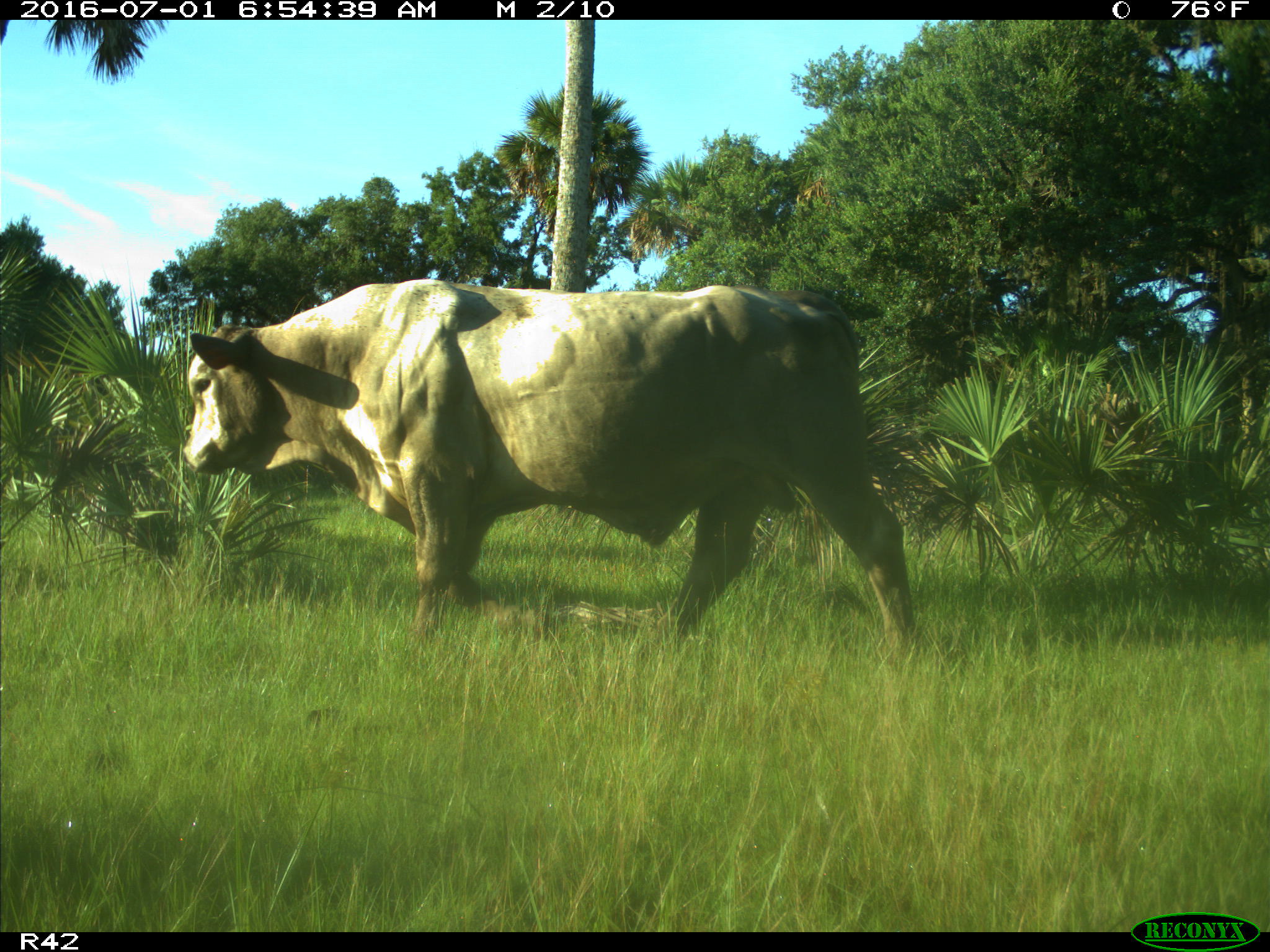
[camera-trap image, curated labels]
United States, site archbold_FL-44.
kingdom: Animalia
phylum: Chordata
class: Mammalia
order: Artiodactyla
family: Bovidae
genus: Bos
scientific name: Bos taurus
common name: domestic cow